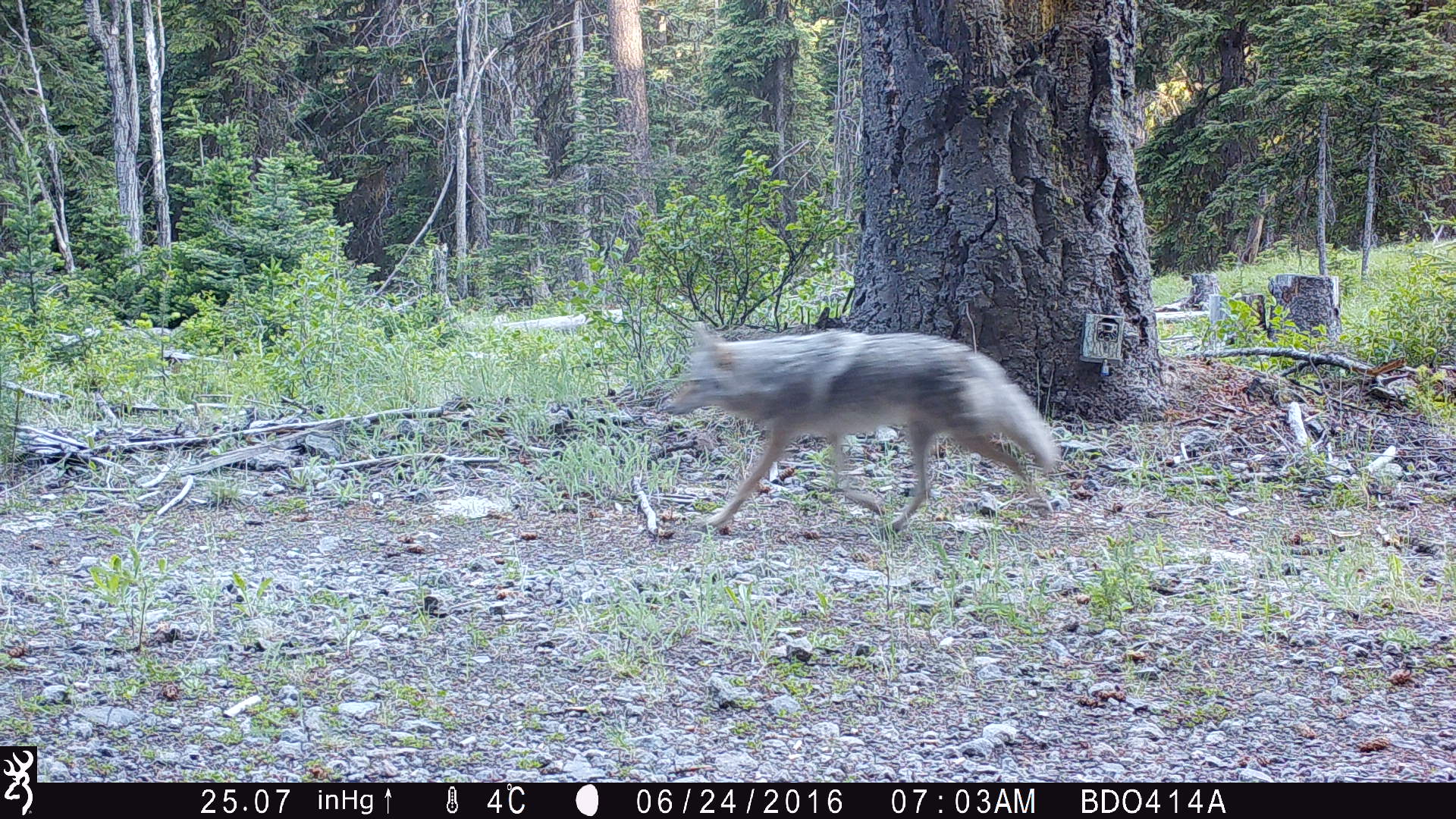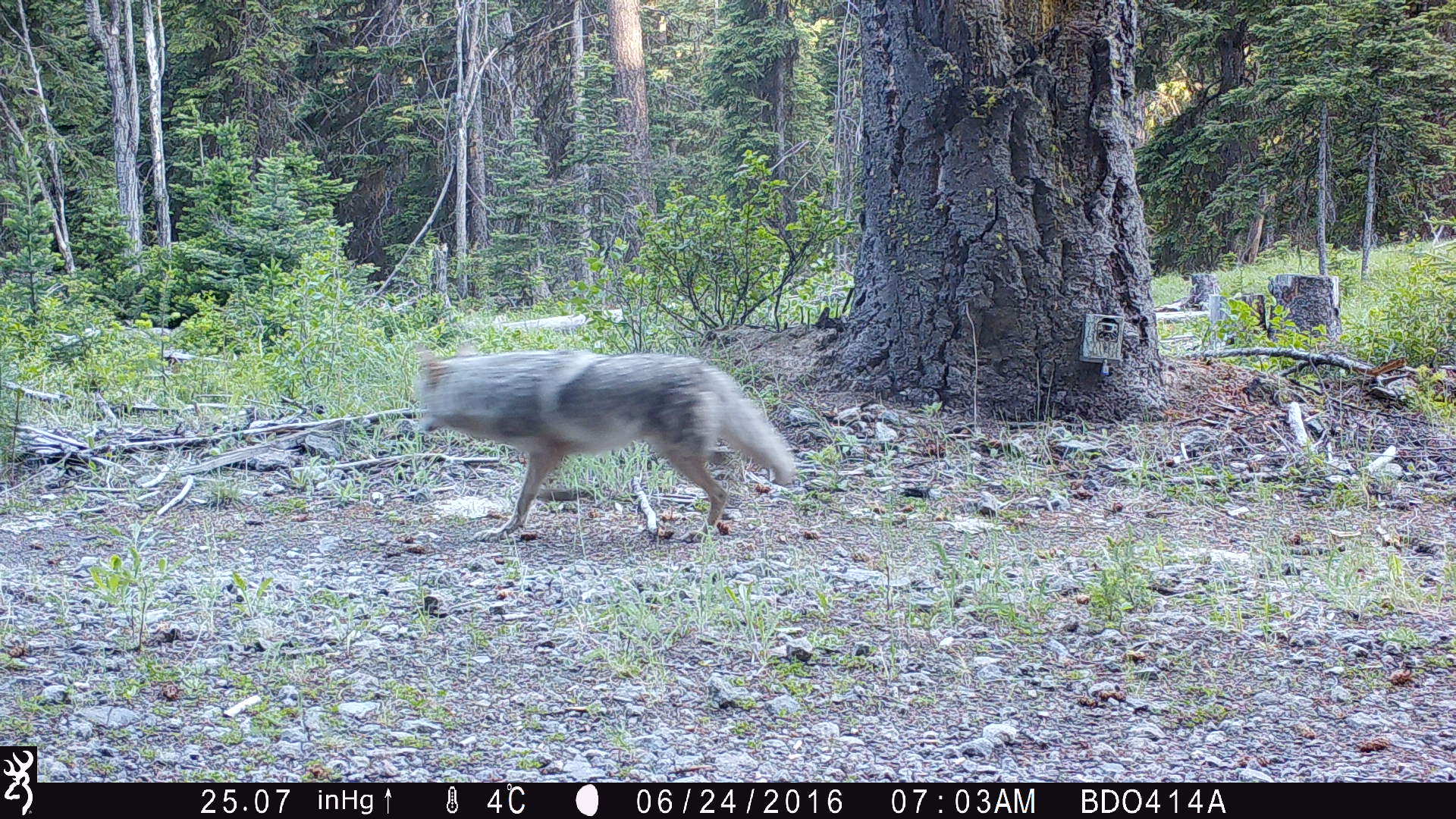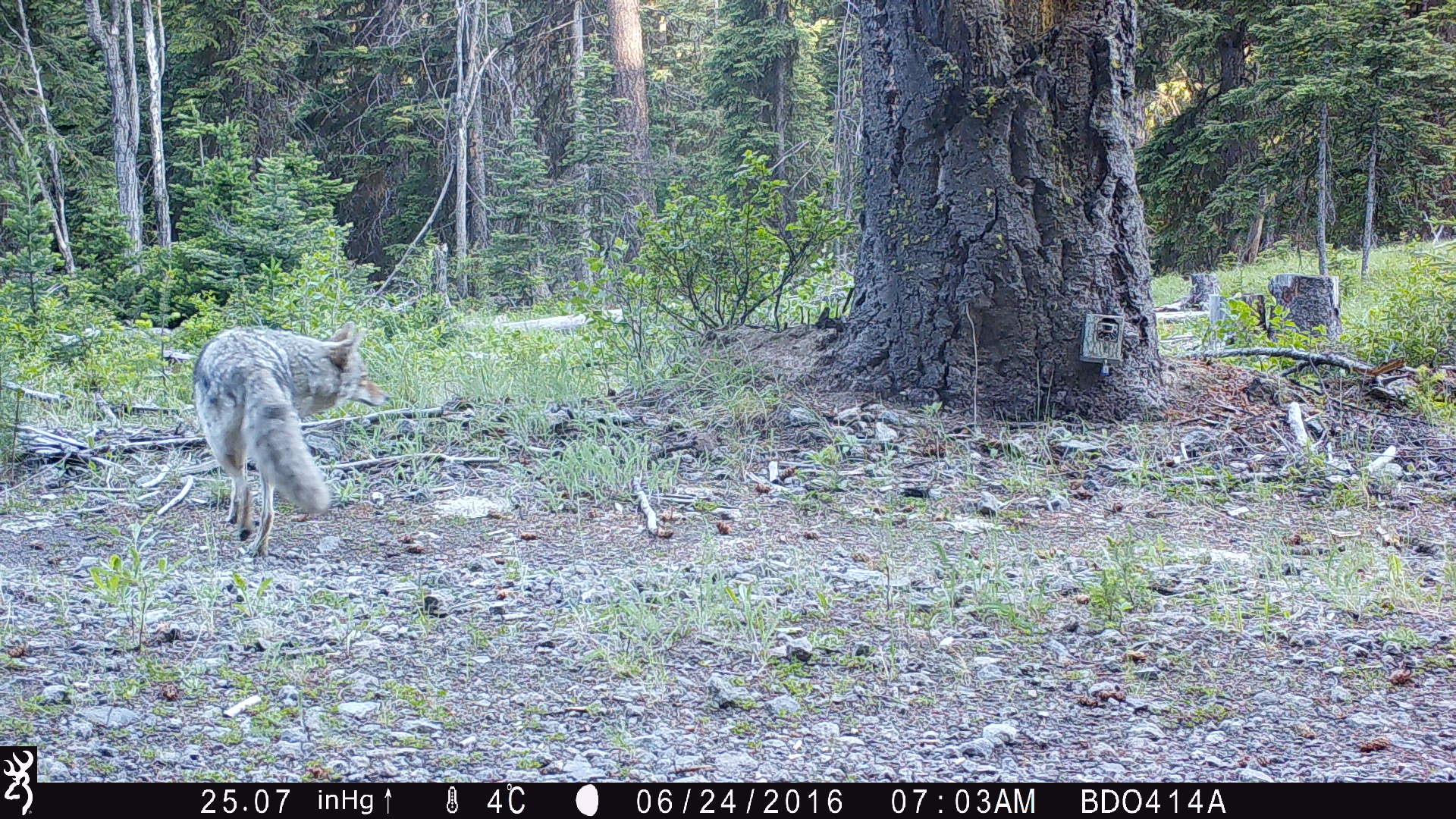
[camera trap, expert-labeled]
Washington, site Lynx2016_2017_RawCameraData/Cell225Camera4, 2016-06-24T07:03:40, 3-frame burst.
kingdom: Animalia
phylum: Chordata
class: Mammalia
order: Carnivora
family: Canidae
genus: Canis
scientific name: Canis latrans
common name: coyote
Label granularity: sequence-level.